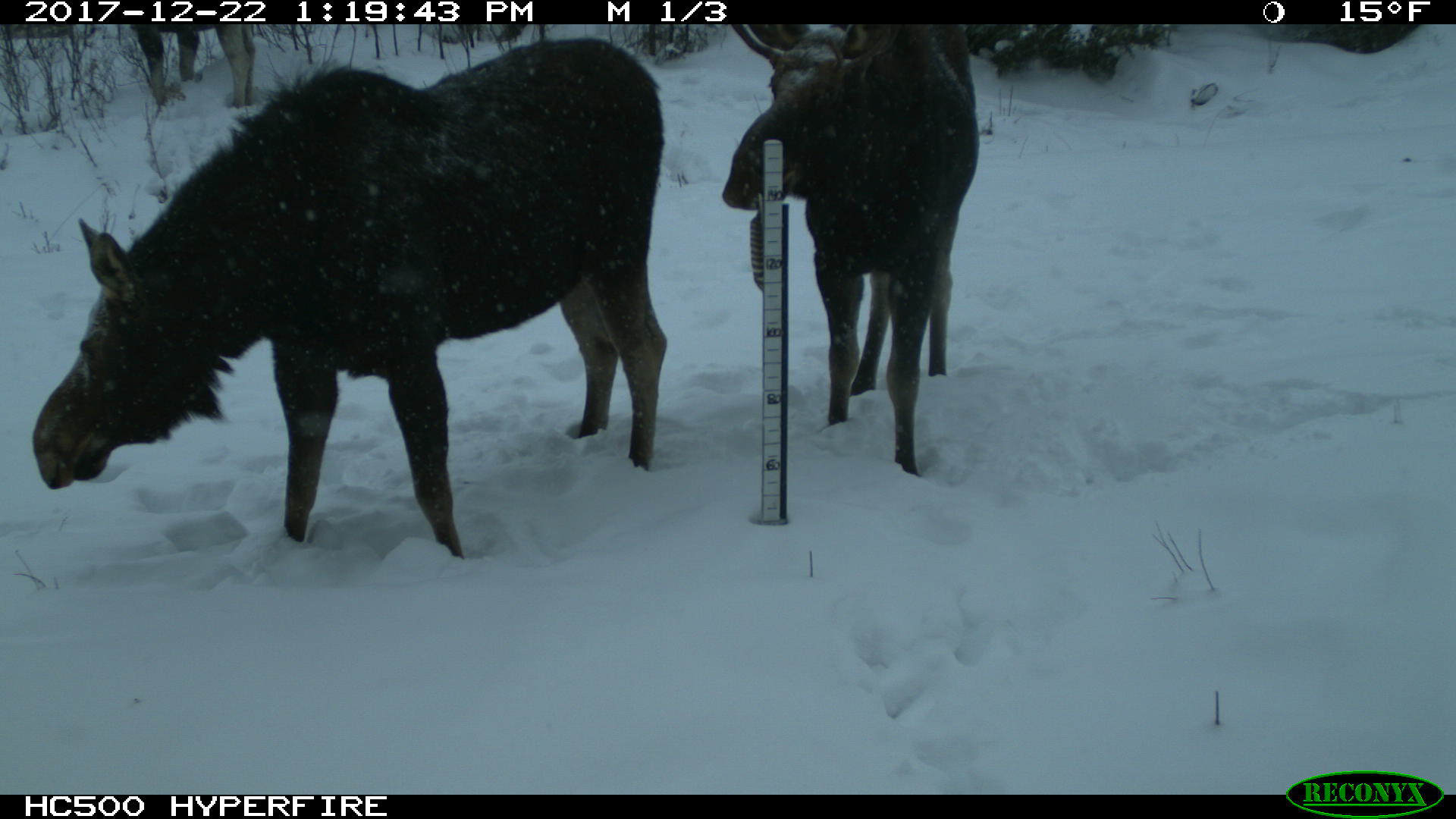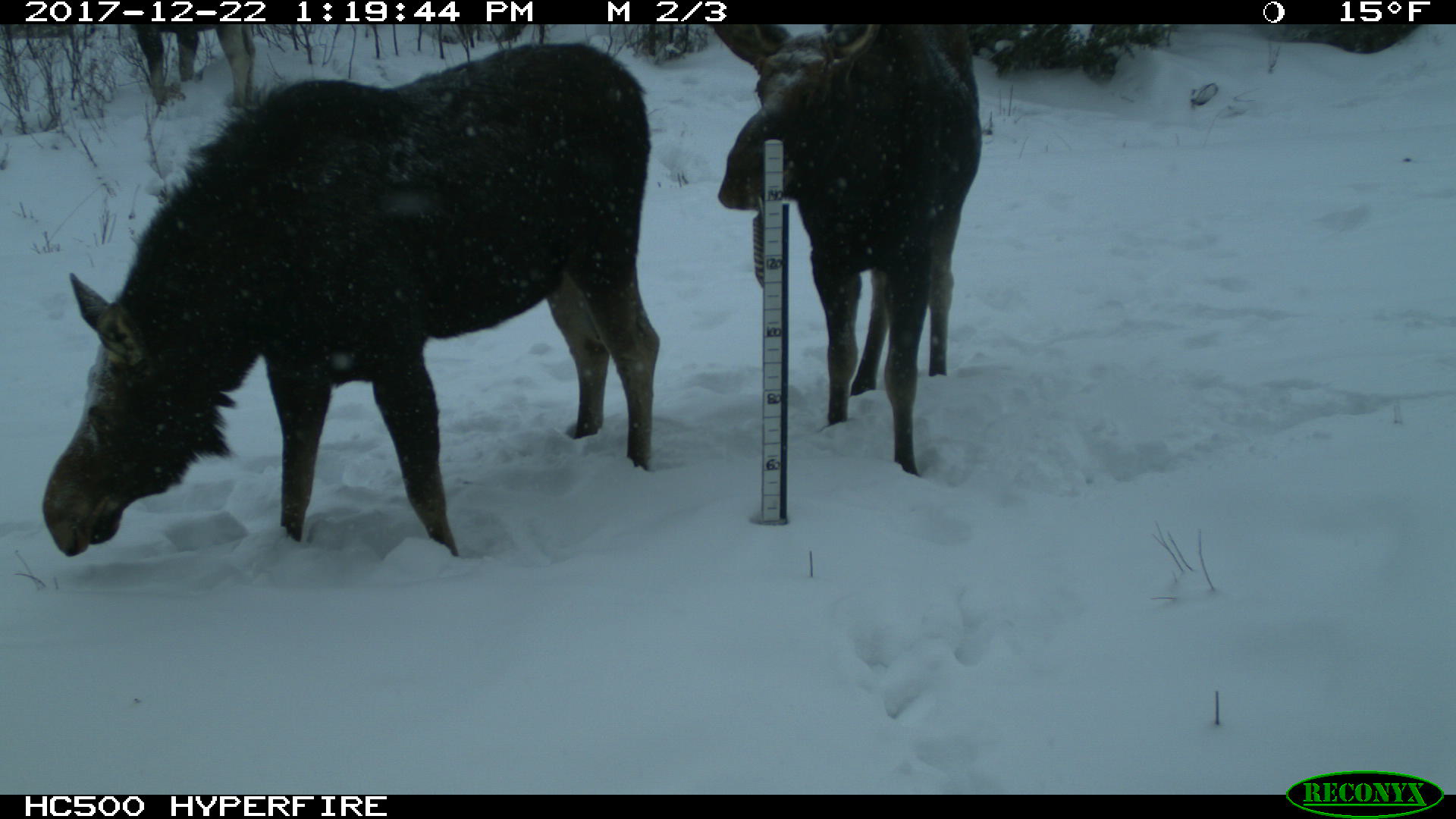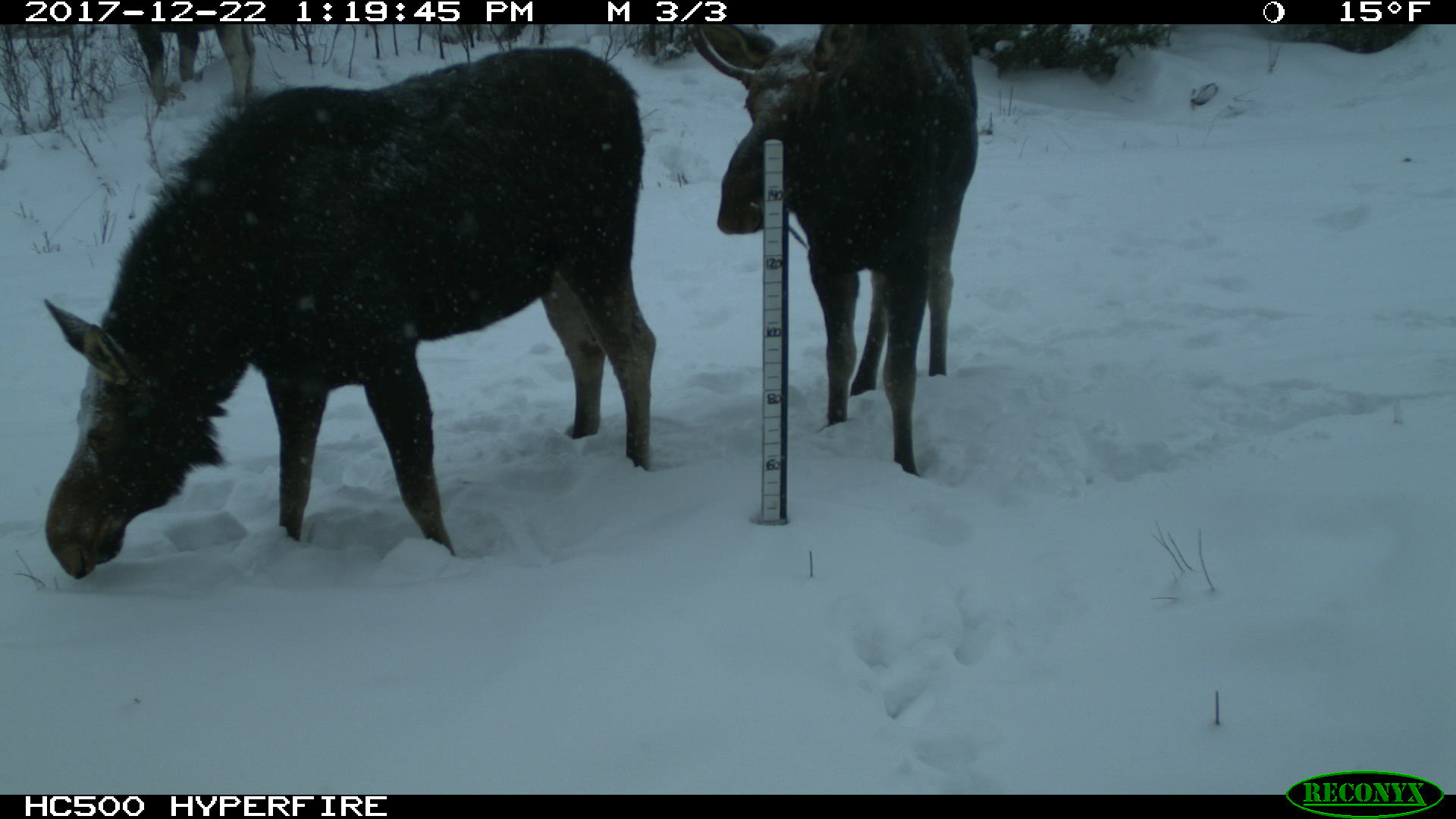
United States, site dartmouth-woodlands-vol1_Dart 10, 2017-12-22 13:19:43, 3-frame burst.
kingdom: Animalia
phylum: Chordata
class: Mammalia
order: Artiodactyla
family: Cervidae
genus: Alces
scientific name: Alces alces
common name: moose